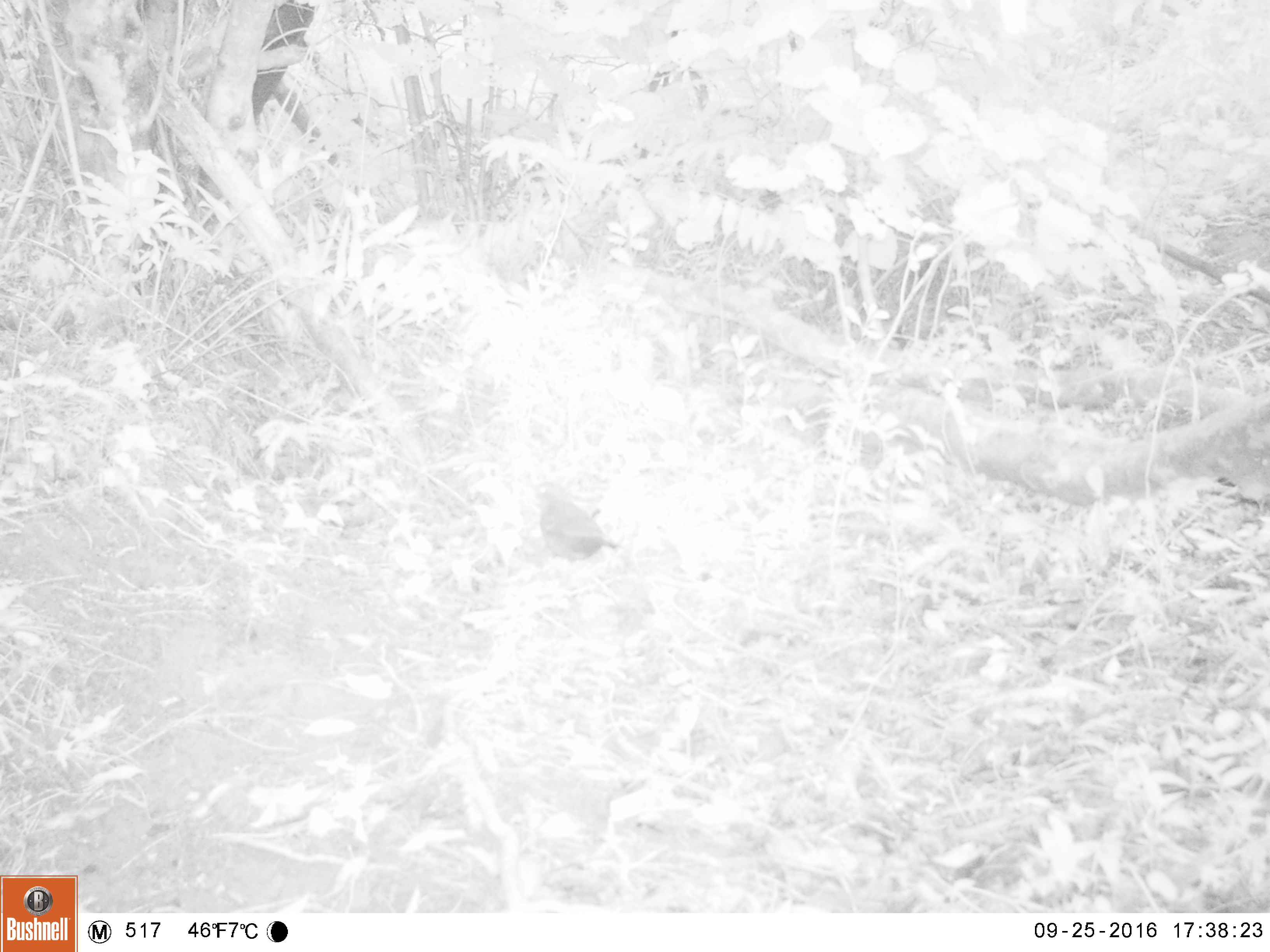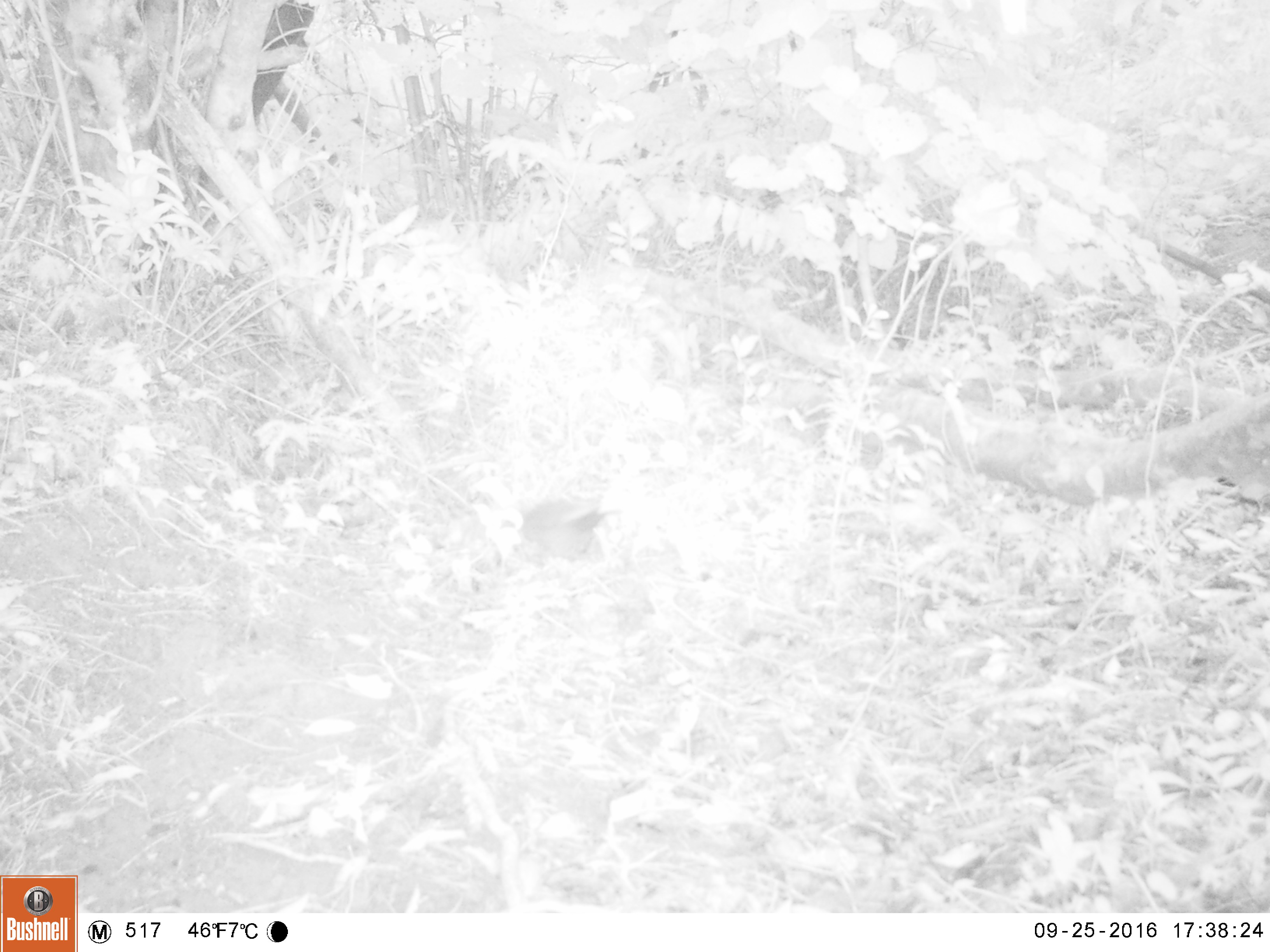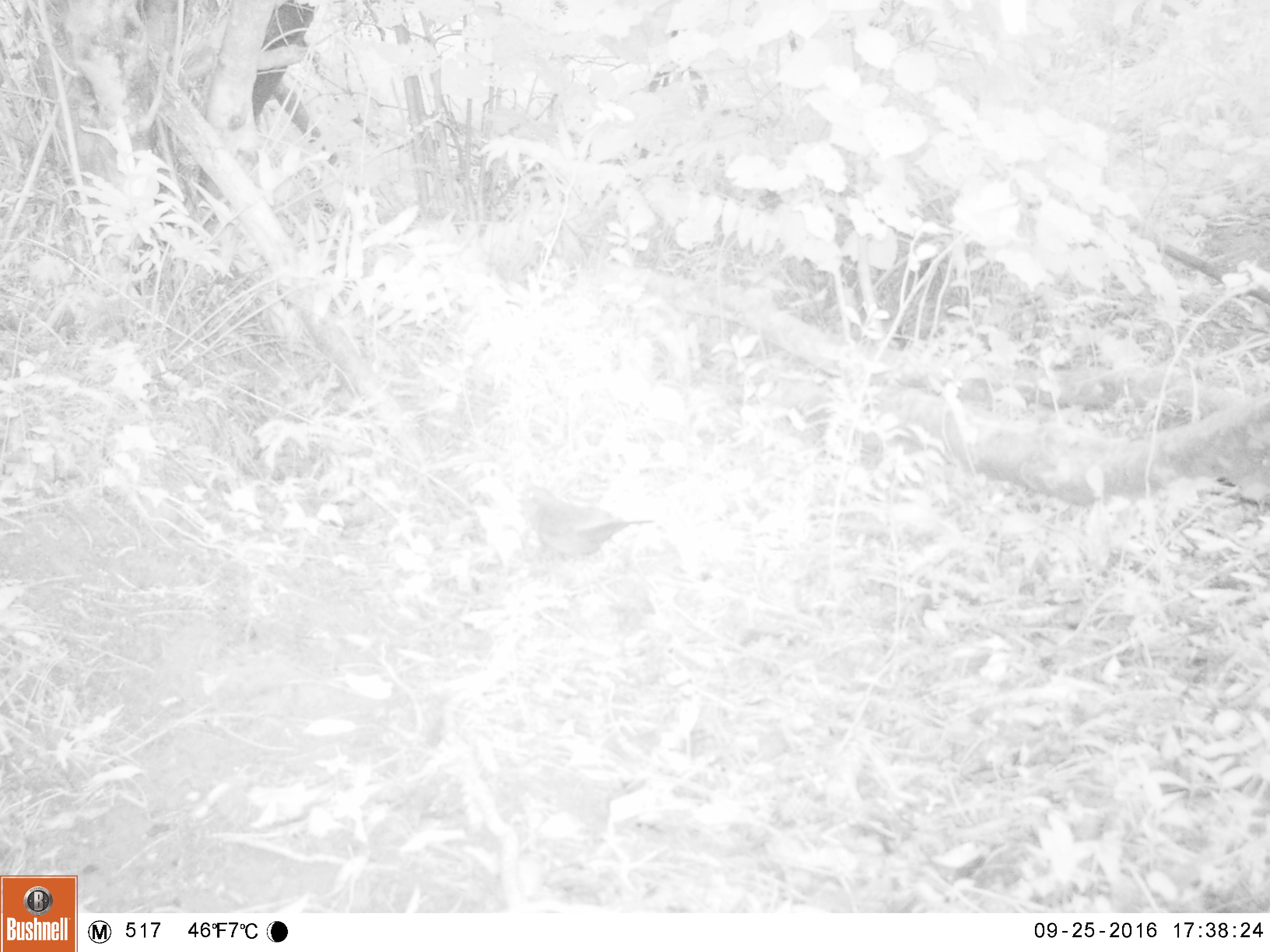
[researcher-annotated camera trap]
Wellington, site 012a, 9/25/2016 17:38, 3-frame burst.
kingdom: Animalia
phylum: Chordata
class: Aves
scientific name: Aves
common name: bird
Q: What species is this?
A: Bird (Aves).